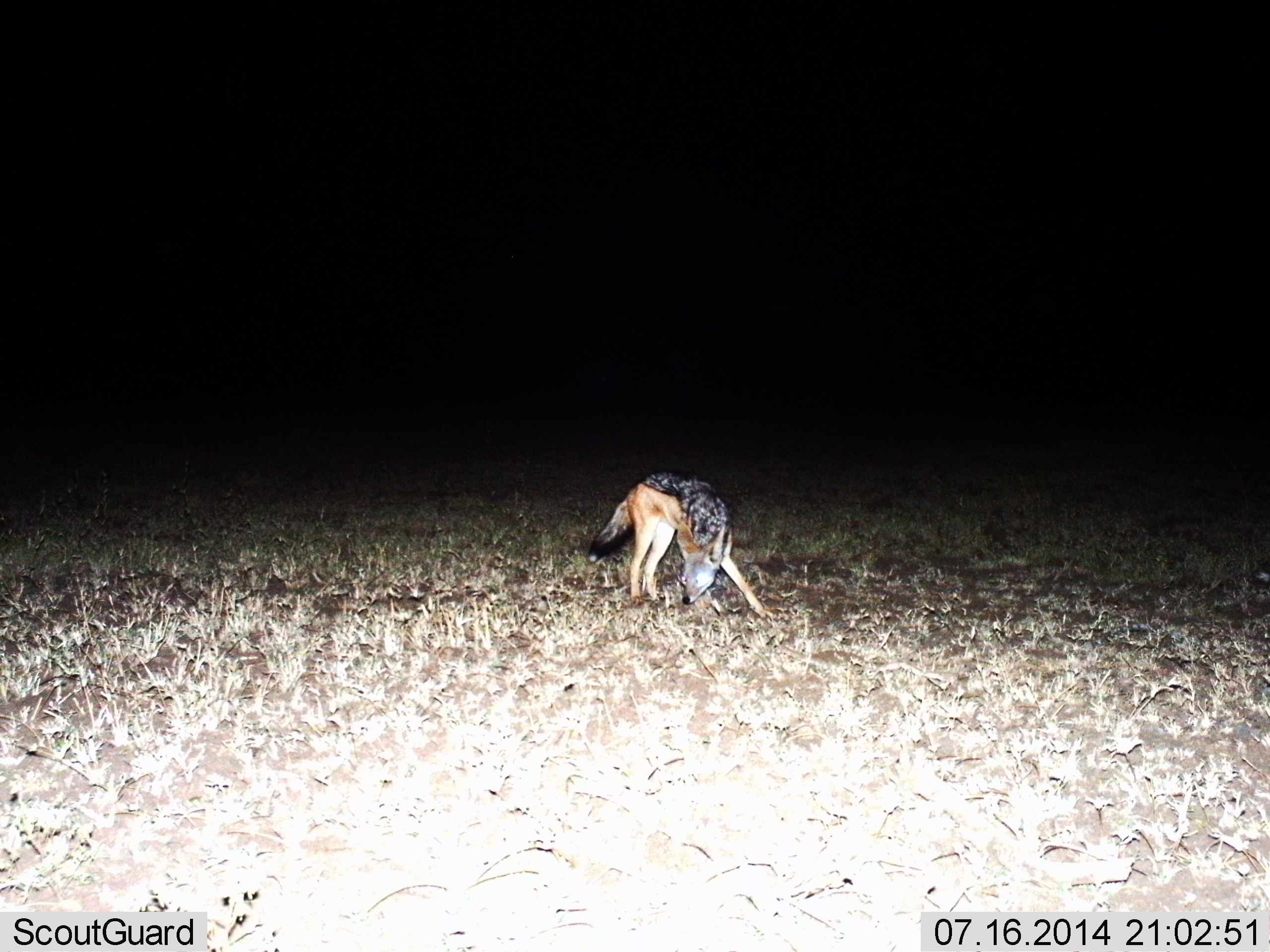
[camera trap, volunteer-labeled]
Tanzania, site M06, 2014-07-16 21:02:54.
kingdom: Animalia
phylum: Chordata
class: Mammalia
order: Carnivora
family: Canidae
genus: Lupulella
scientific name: Lupulella mesomelas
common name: black-backed jackal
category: jackal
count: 1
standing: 60%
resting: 0%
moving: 30%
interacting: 0%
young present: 0%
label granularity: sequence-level